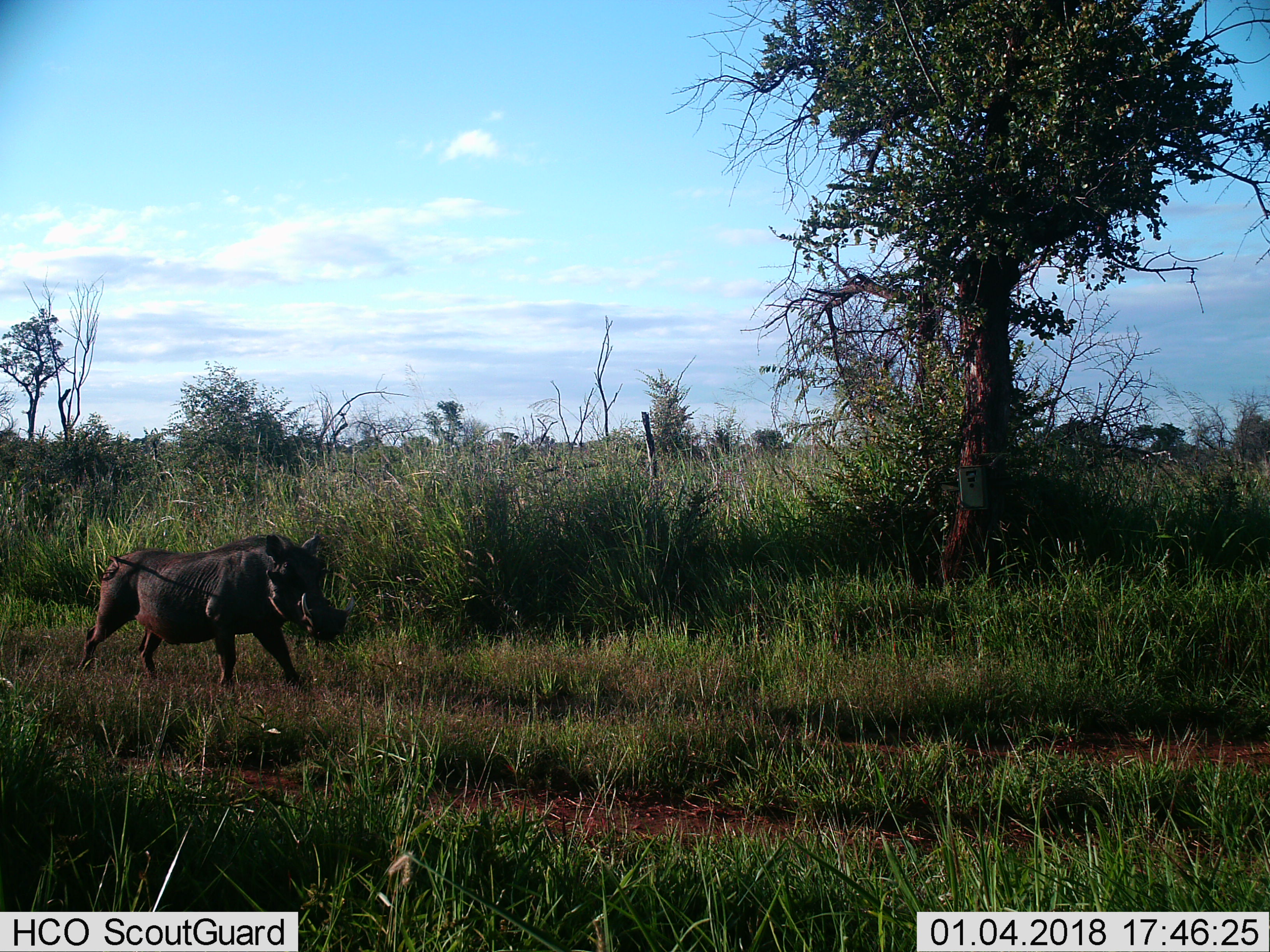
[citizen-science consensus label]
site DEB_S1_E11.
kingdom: Animalia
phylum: Chordata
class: Mammalia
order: Artiodactyla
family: Suidae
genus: Phacochoerus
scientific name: Phacochoerus africanus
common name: warthog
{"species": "warthog (Phacochoerus africanus)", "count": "1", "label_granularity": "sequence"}